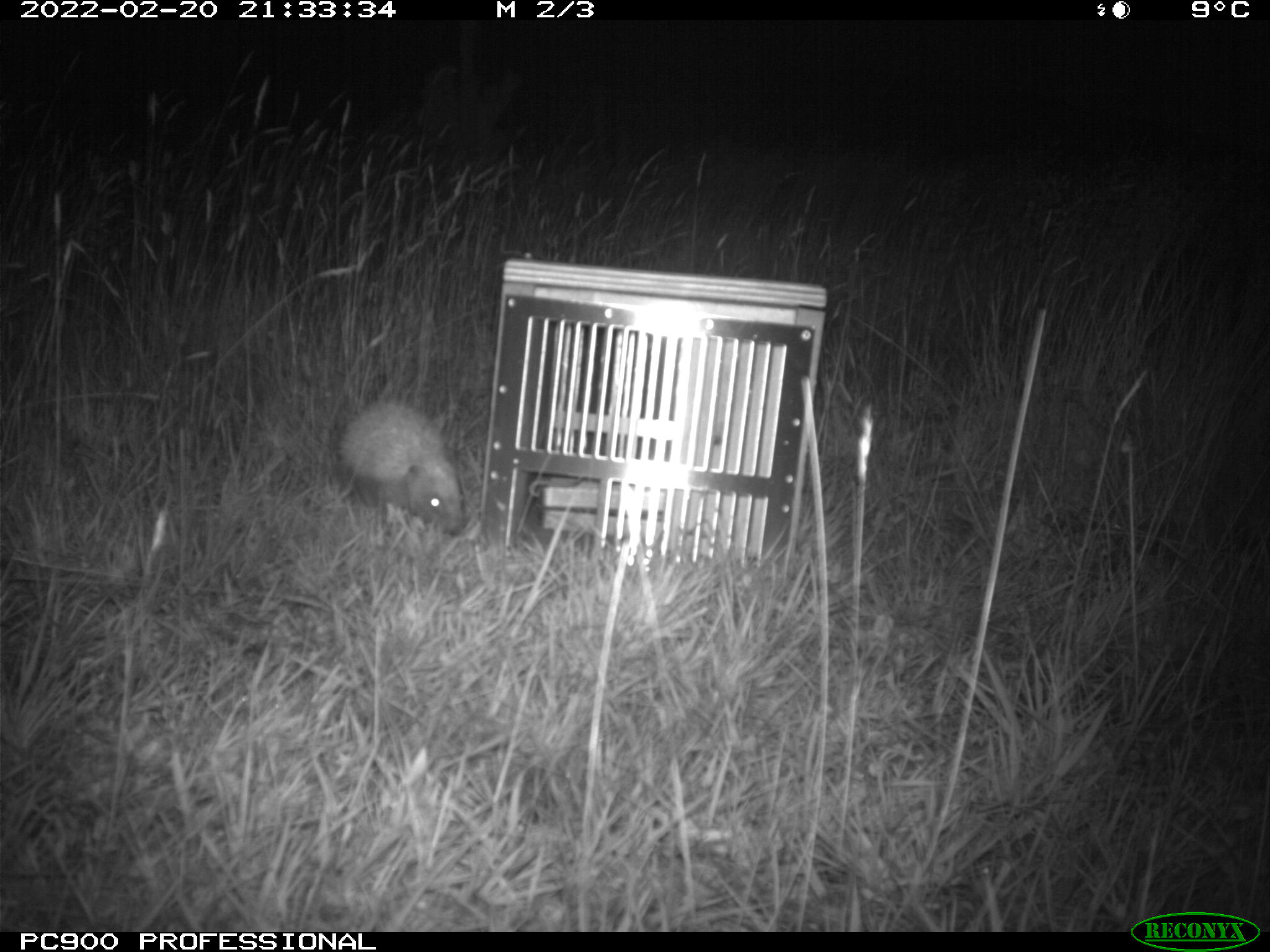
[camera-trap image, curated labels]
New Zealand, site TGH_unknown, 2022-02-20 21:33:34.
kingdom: Animalia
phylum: Chordata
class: Mammalia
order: Eulipotyphla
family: Erinaceidae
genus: Erinaceus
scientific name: Erinaceus europaeus europaeus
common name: european hedgehog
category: hedgehog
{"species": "hedgehog (european hedgehog) (Erinaceus europaeus europaeus)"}